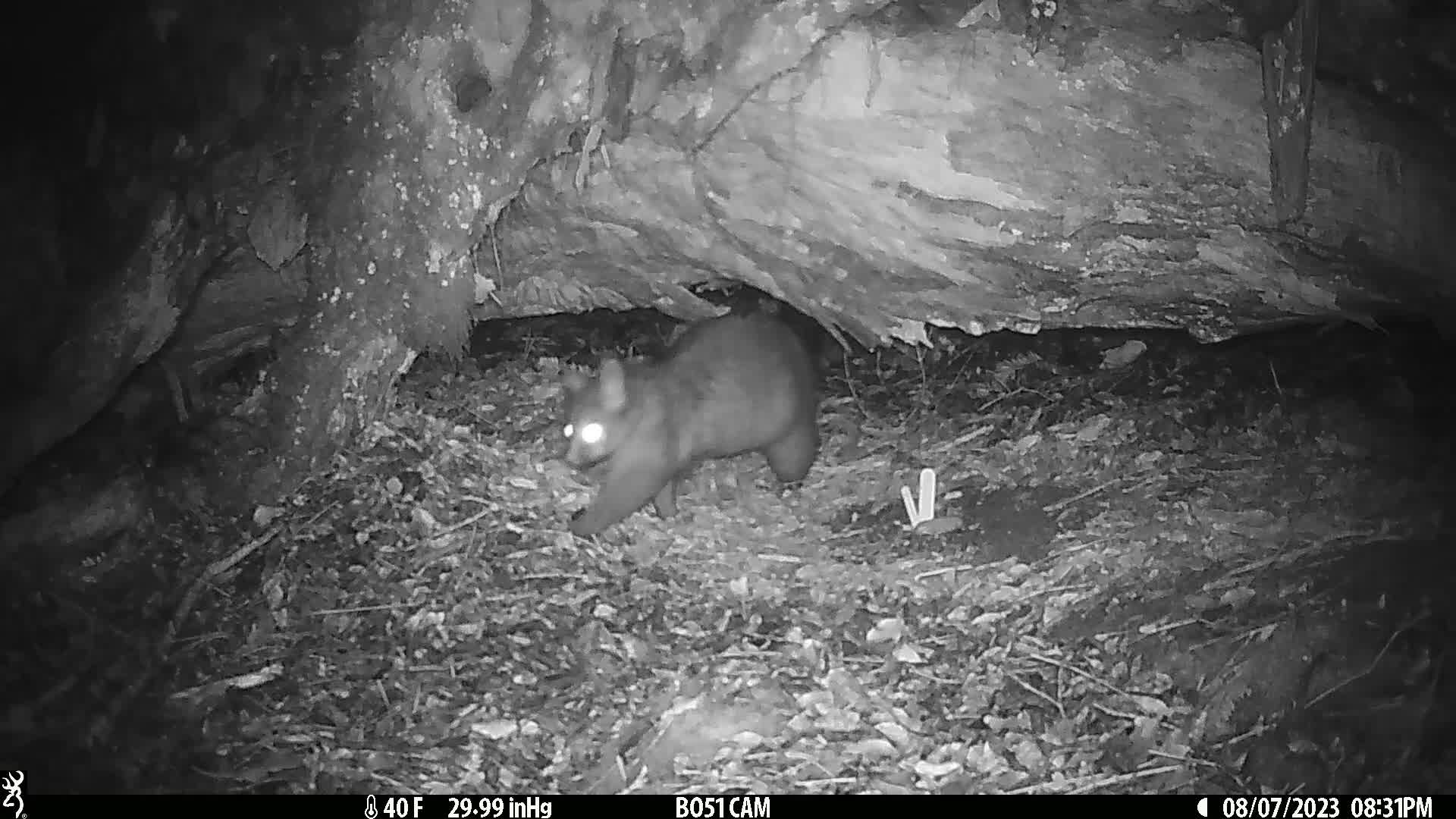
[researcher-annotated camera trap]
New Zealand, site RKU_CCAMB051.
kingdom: Animalia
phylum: Chordata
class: Mammalia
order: Diprotodontia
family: Phalangeridae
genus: Trichosurus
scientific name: Trichosurus vulpecula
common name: common brushtail possum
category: possum